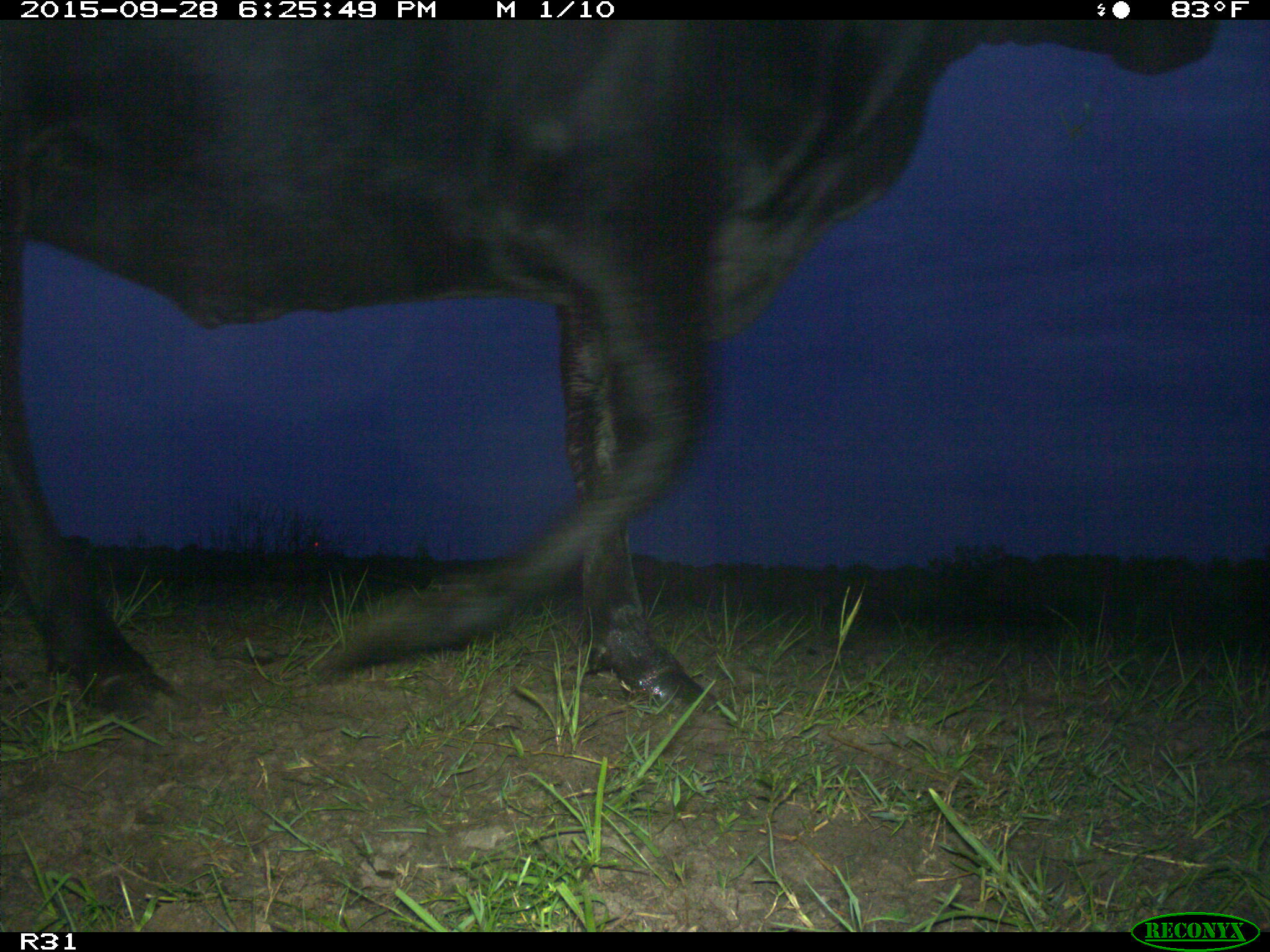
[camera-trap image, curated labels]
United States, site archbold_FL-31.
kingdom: Animalia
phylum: Chordata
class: Mammalia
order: Artiodactyla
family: Bovidae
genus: Bos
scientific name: Bos taurus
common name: domestic cow